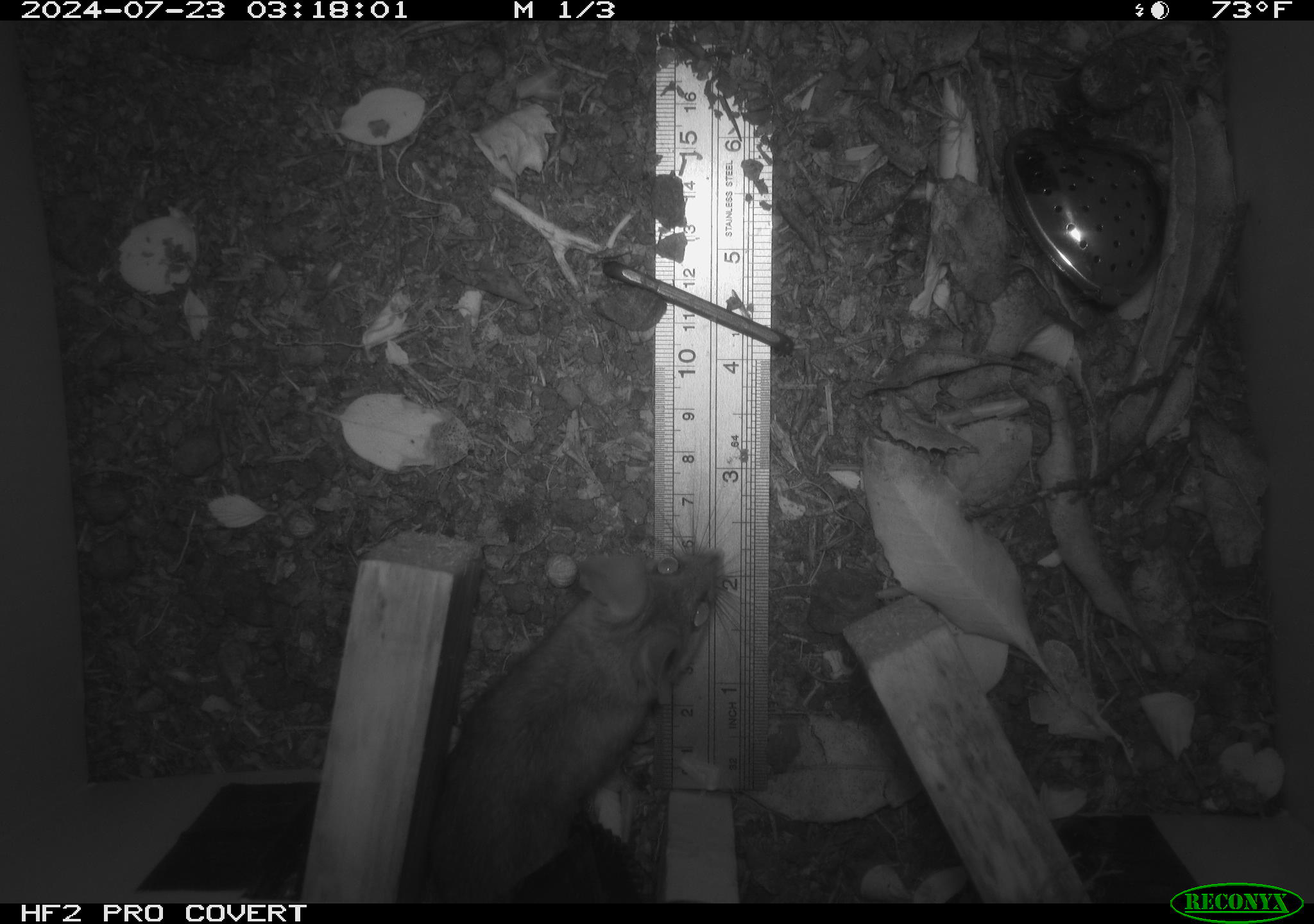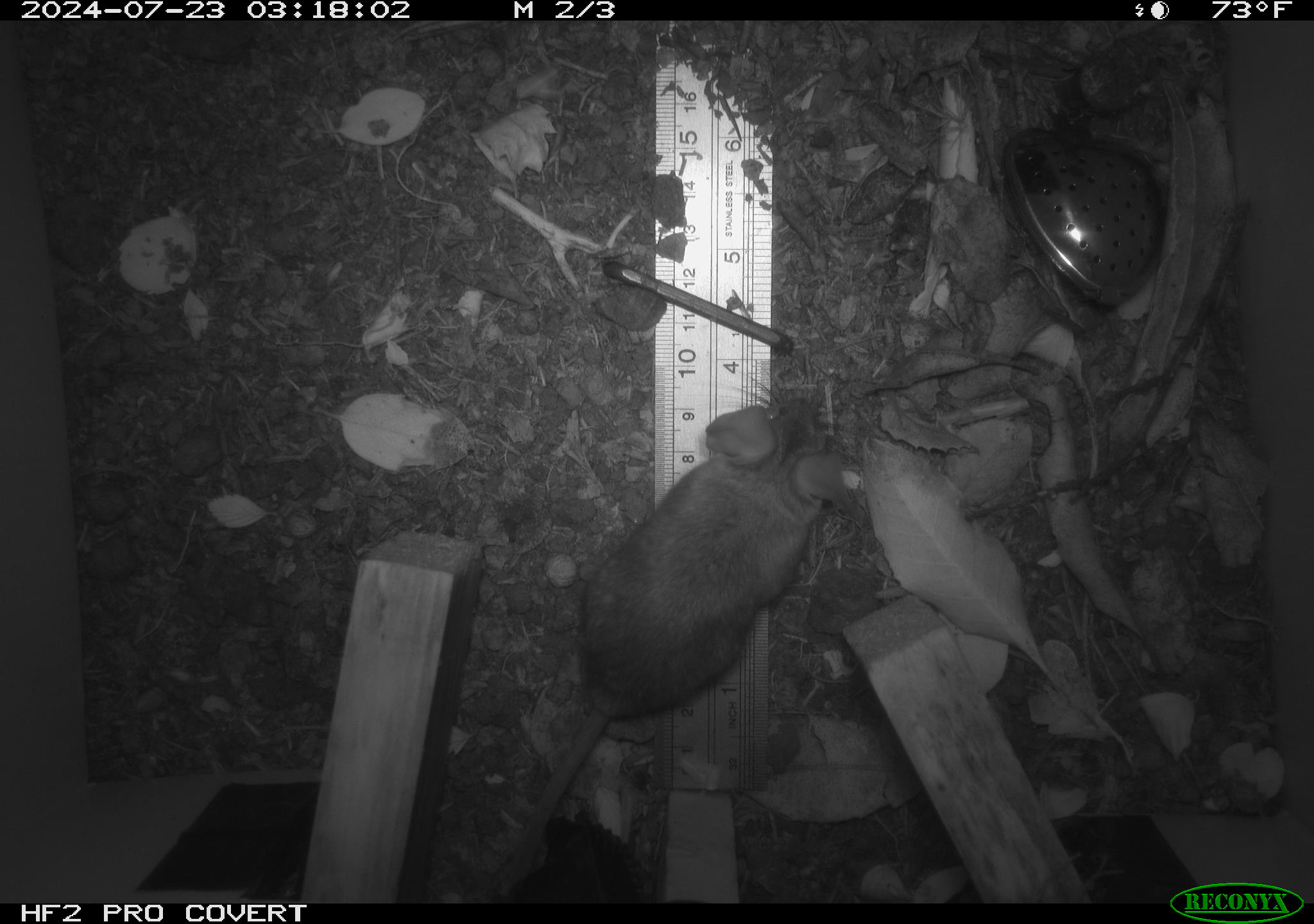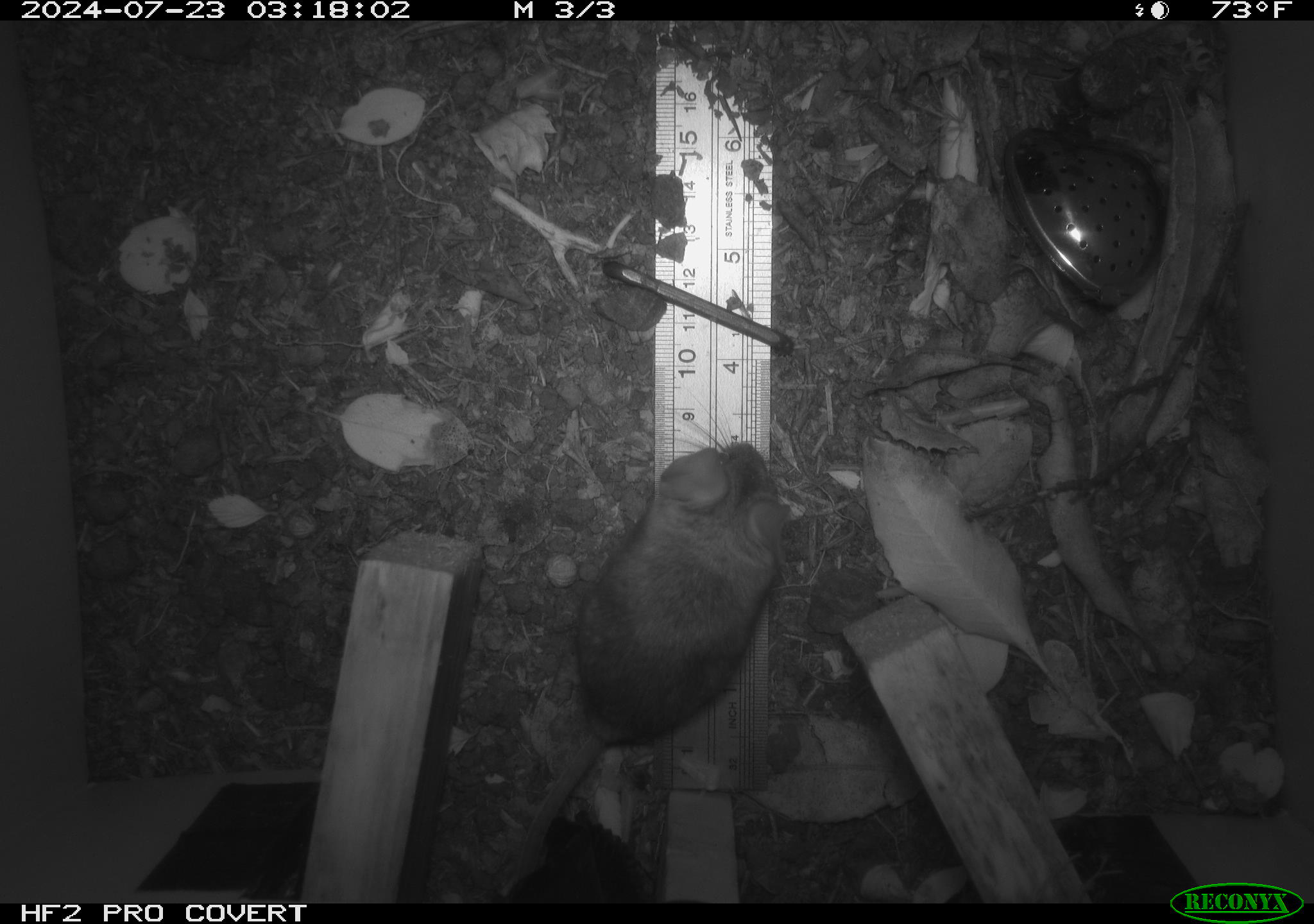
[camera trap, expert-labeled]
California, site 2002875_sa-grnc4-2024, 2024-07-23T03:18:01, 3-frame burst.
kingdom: Animalia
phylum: Chordata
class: Mammalia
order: Rodentia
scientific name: Rodentia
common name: rodent